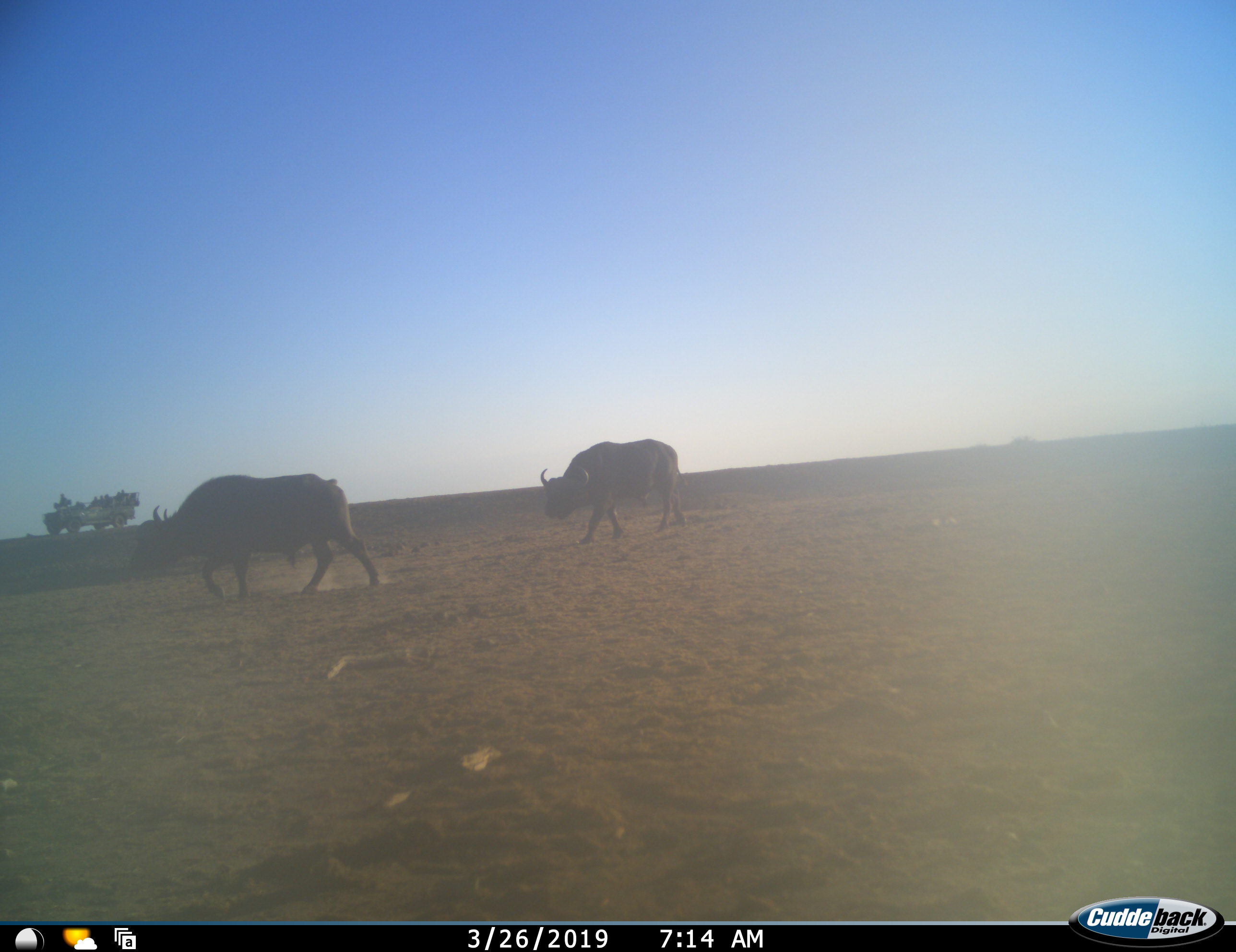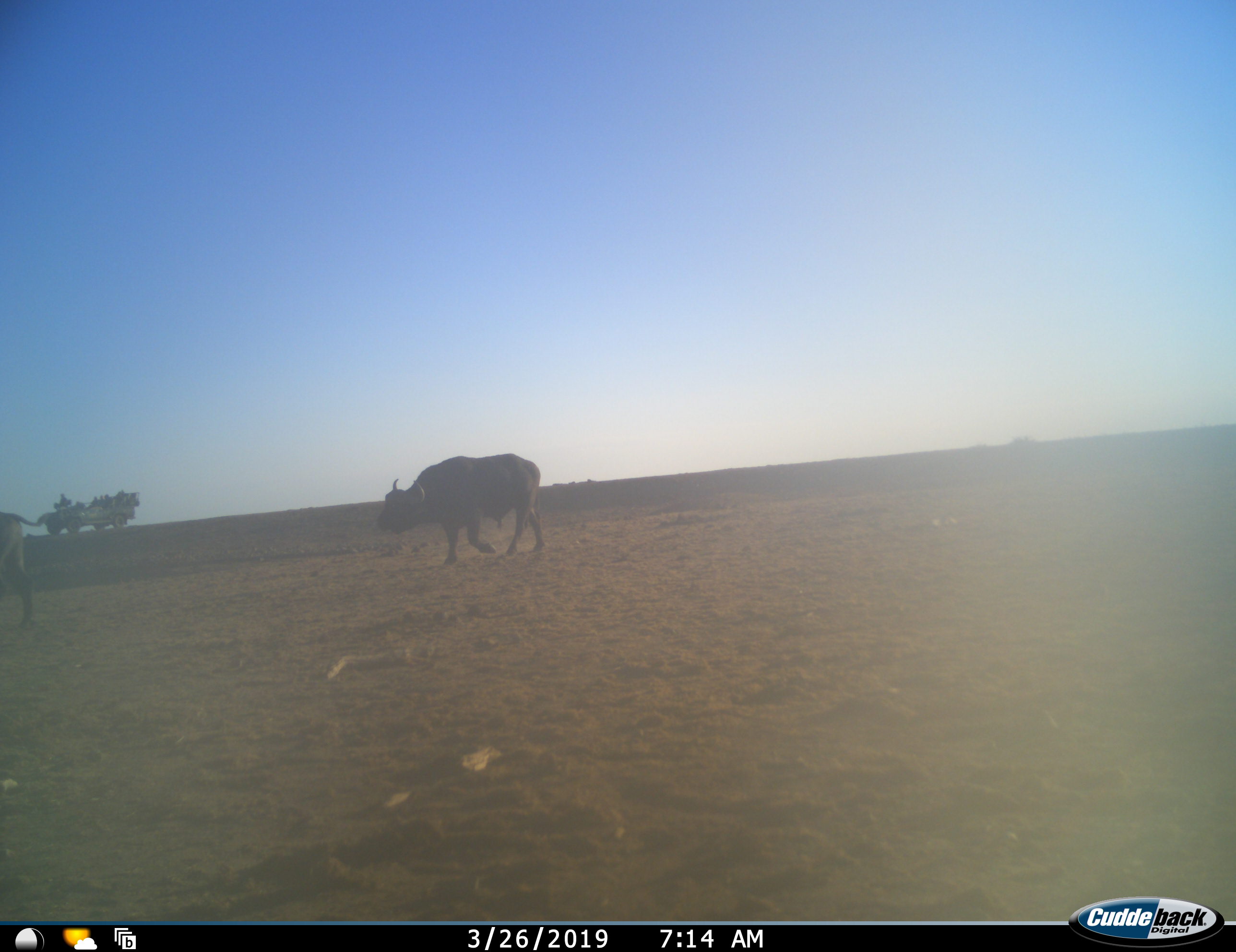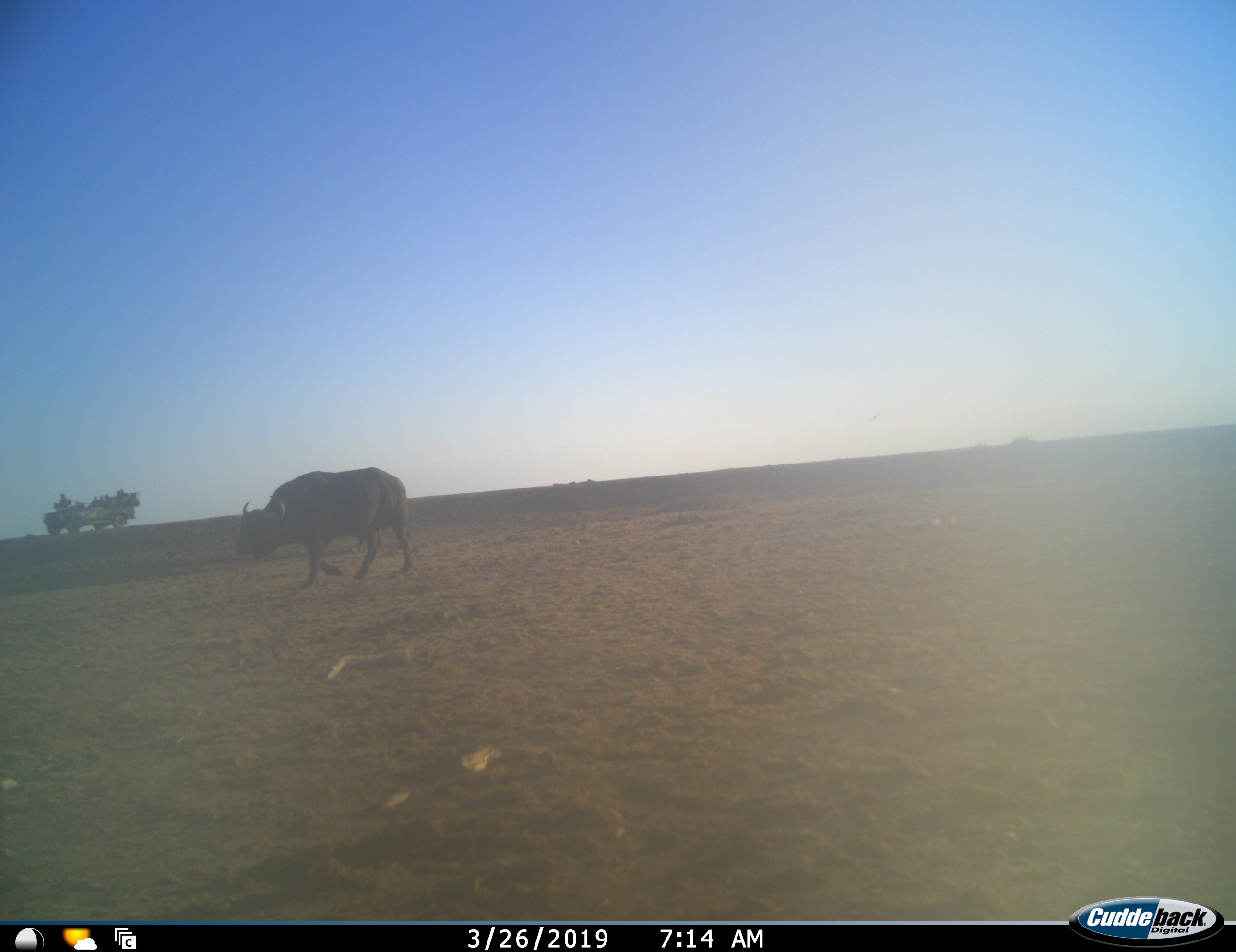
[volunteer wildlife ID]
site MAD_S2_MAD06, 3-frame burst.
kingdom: Animalia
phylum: Chordata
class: Mammalia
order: Artiodactyla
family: Bovidae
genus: Syncerus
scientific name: Syncerus caffer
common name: african buffalo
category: buffalo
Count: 2.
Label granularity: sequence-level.